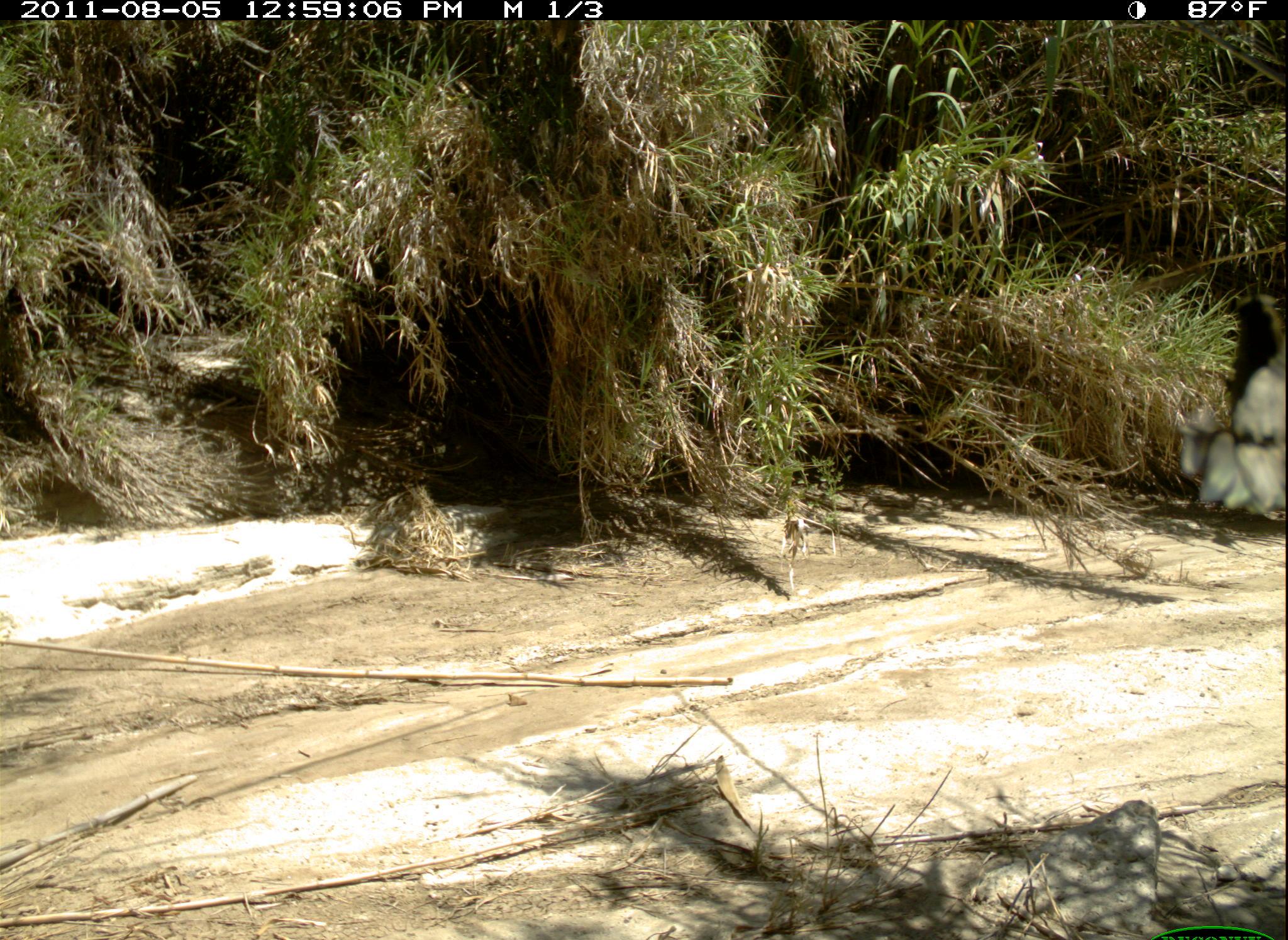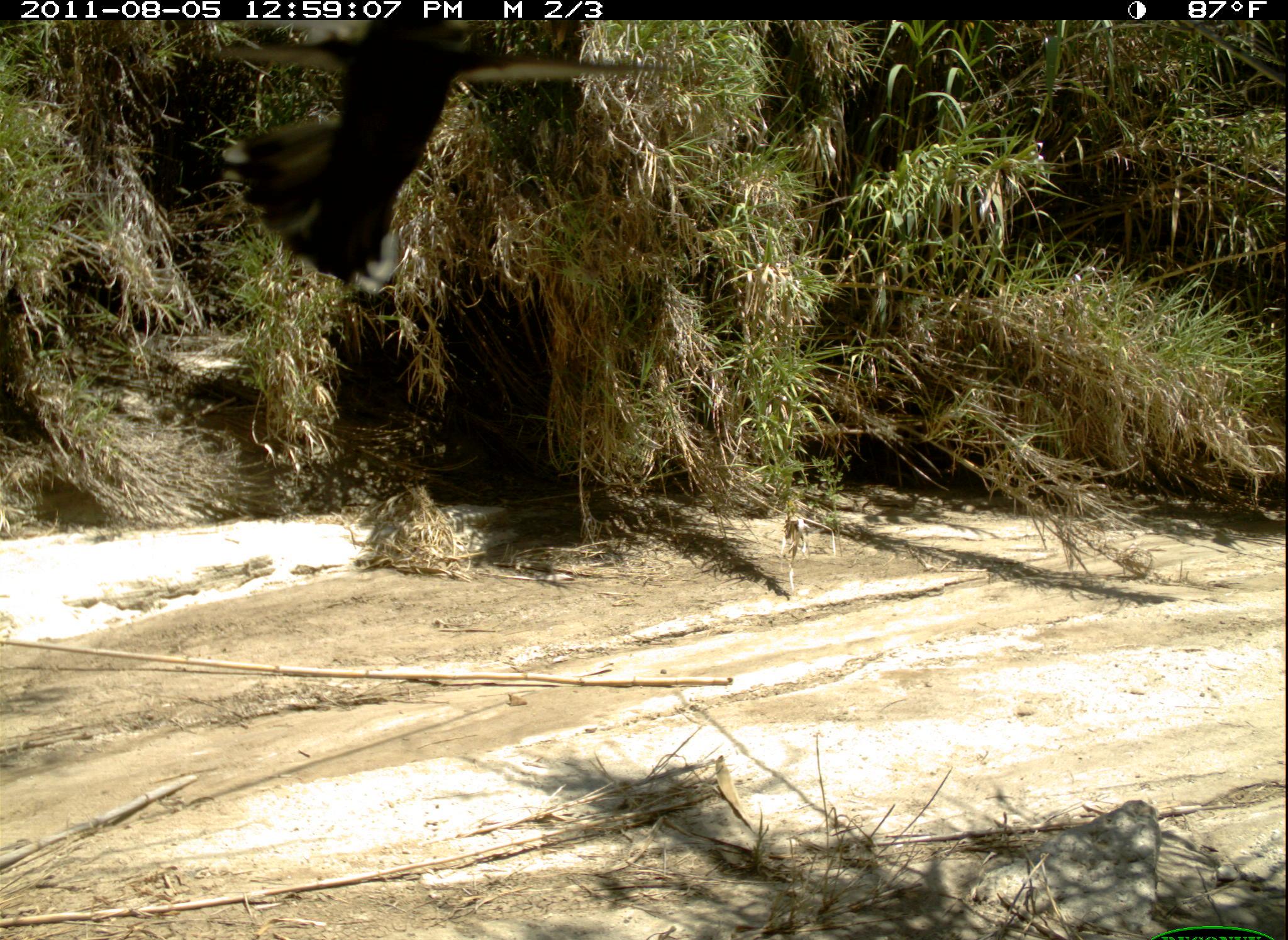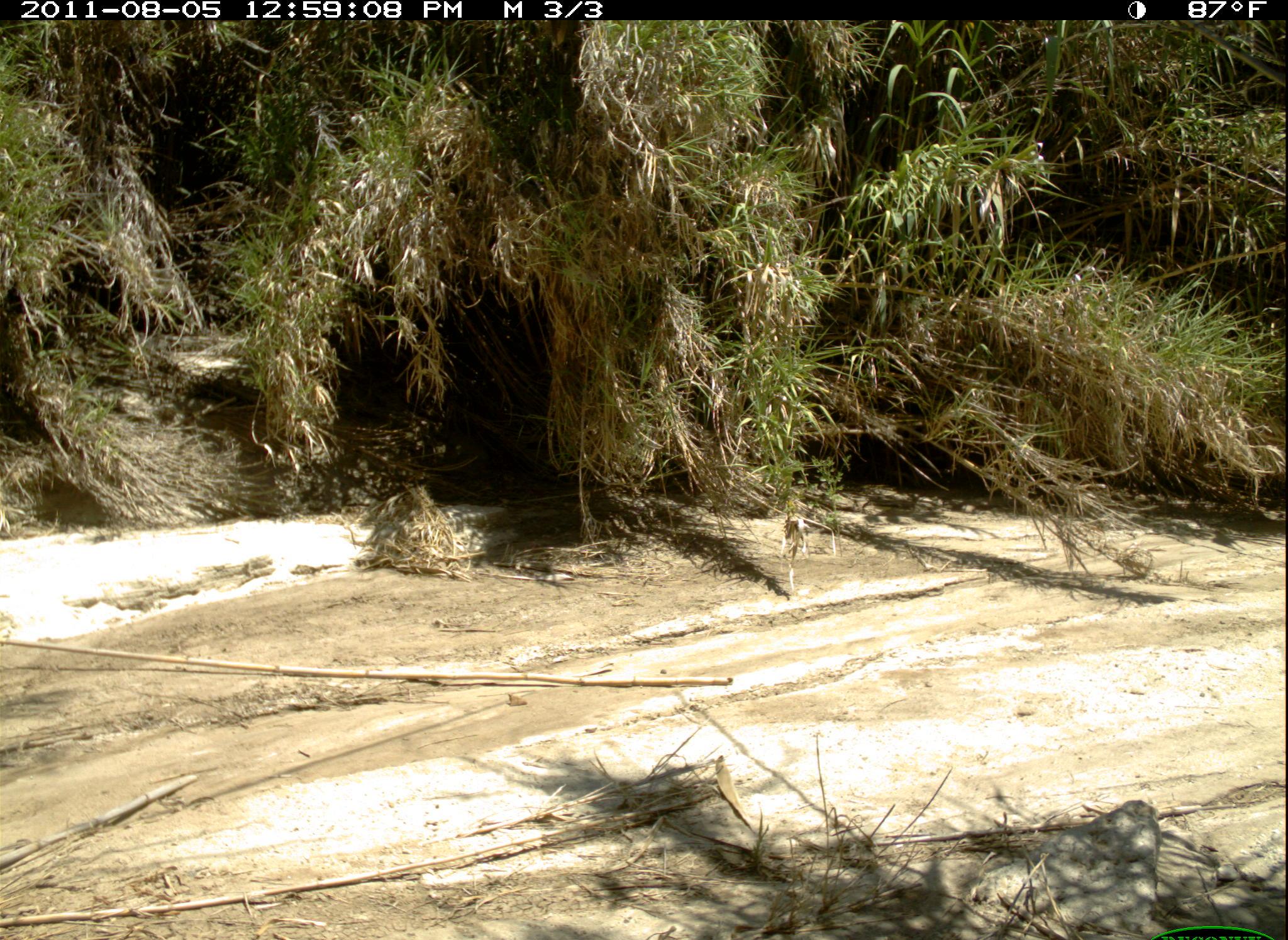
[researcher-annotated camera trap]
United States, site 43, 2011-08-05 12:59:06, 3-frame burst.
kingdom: Animalia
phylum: Chordata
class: Aves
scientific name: Aves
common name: bird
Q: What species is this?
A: Bird (Aves).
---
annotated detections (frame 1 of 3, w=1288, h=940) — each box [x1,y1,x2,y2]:
bird: [1177,274,1283,515]